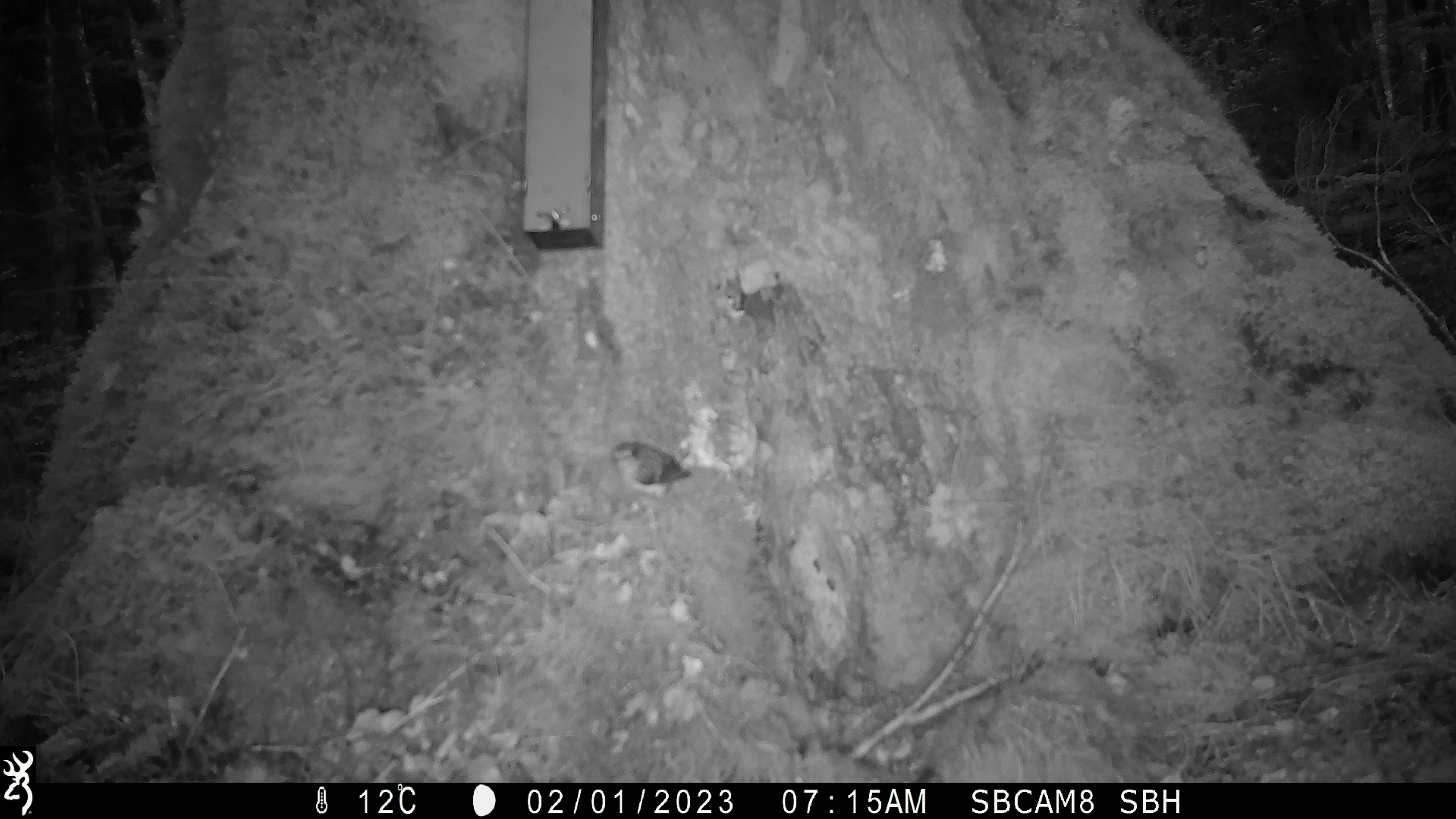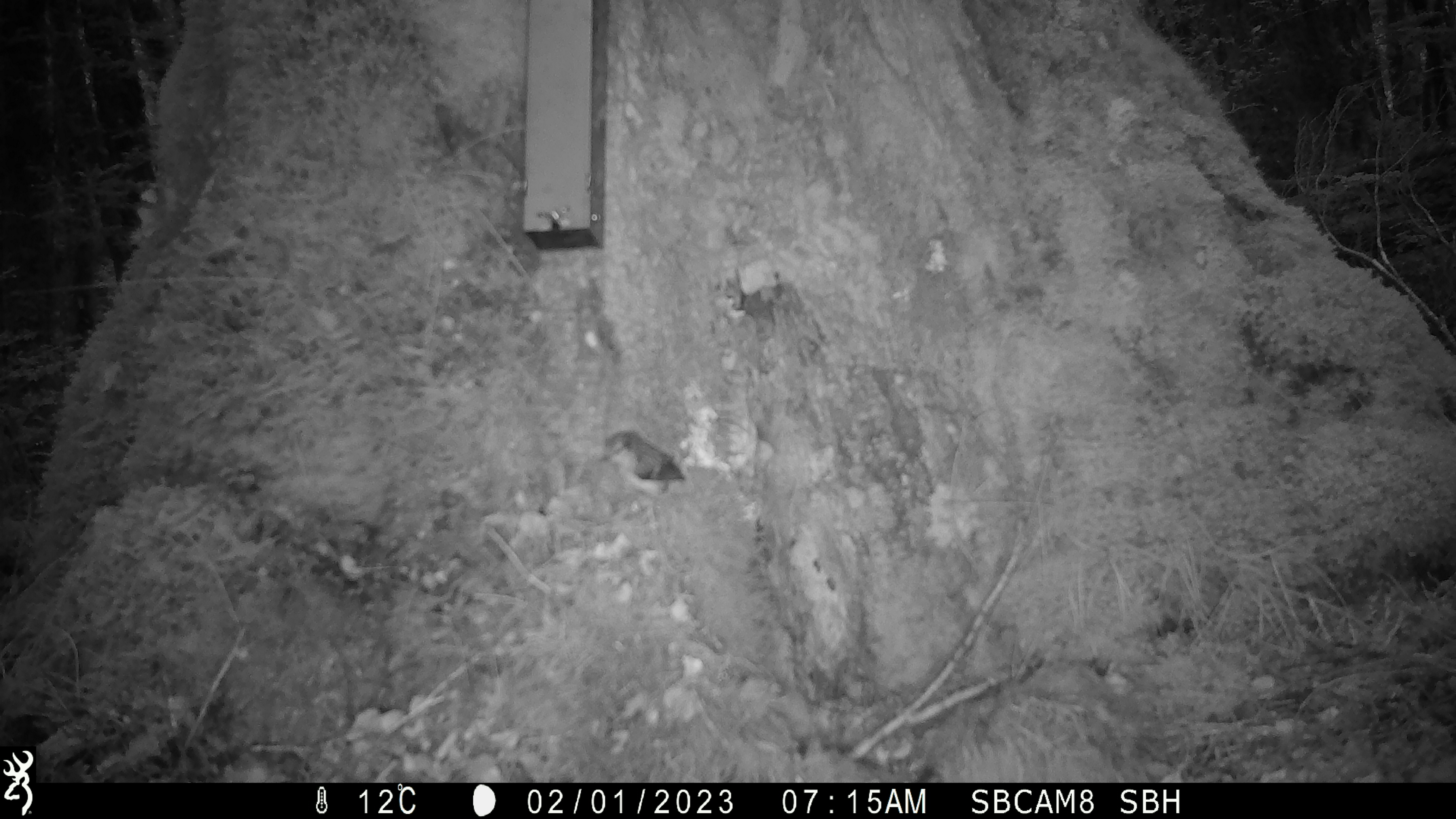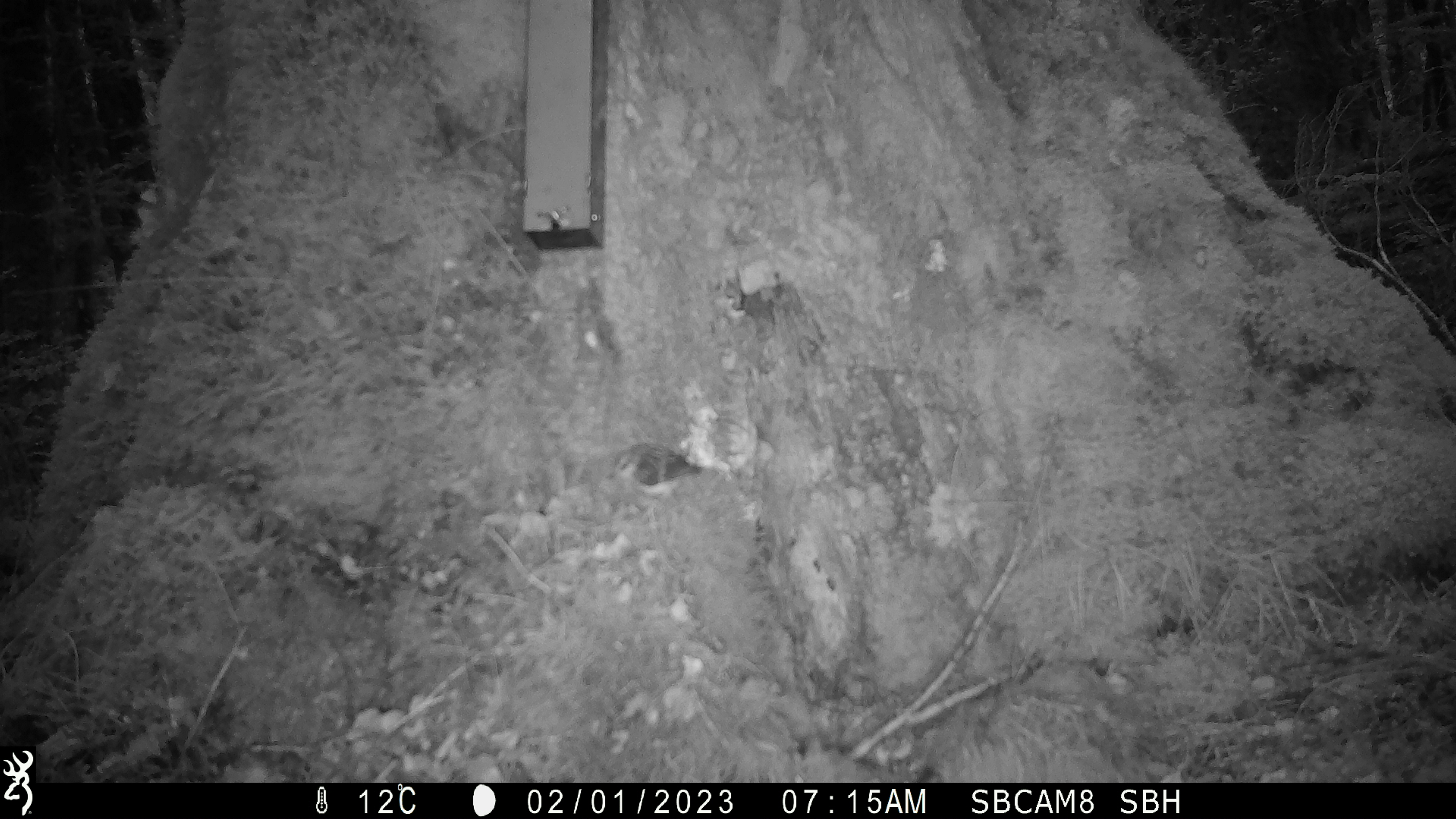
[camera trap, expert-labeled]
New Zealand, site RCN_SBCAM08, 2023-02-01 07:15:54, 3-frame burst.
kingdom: Animalia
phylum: Chordata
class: Aves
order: Passeriformes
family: Acanthisittidae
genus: Acanthisitta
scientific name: Acanthisitta chloris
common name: rifleman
Rifleman (Acanthisitta chloris).